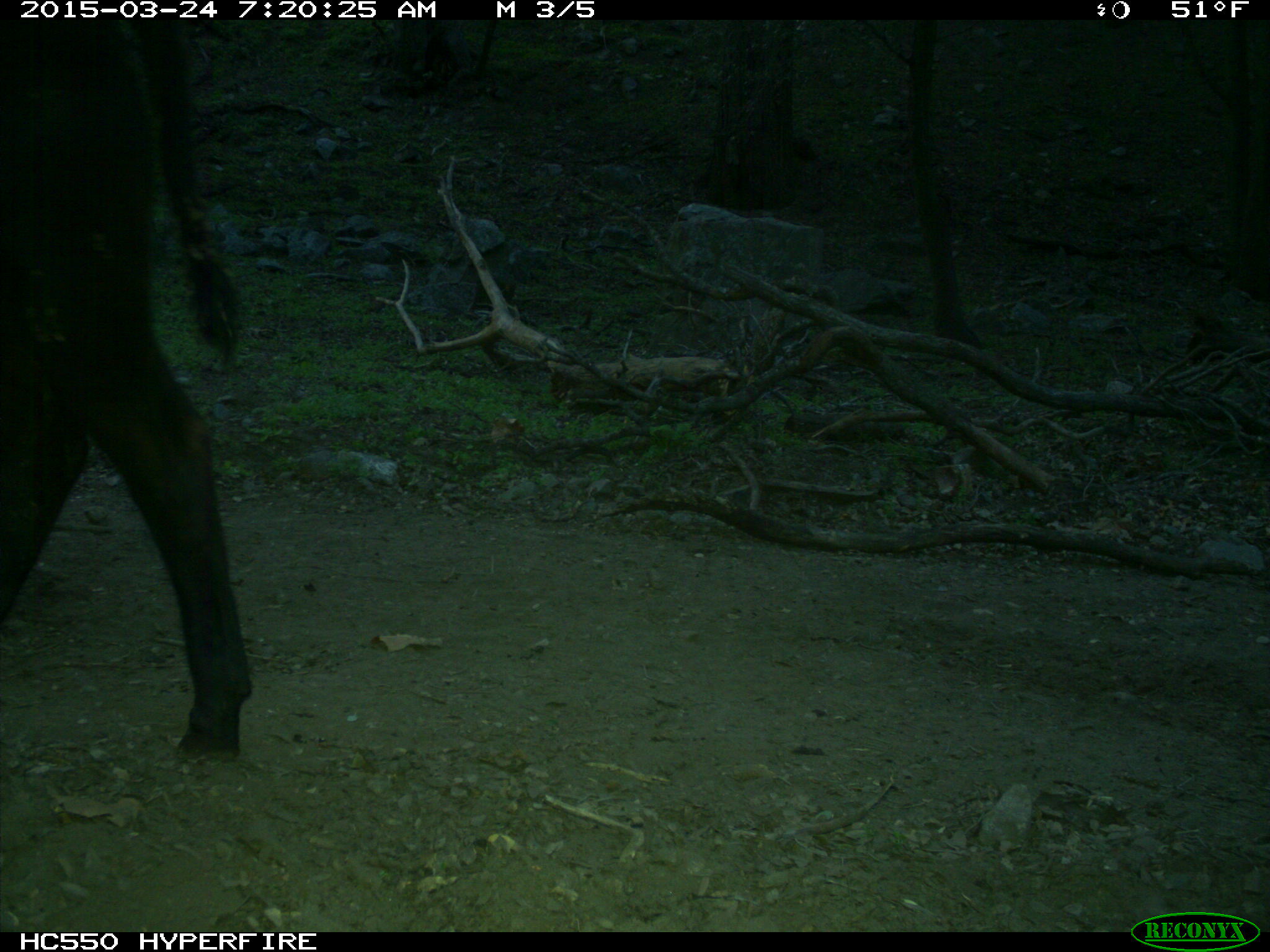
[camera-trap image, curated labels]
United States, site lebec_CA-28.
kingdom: Animalia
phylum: Chordata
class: Mammalia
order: Artiodactyla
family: Bovidae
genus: Bos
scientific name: Bos taurus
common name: domestic cow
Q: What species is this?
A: Bos taurus (domestic cow).